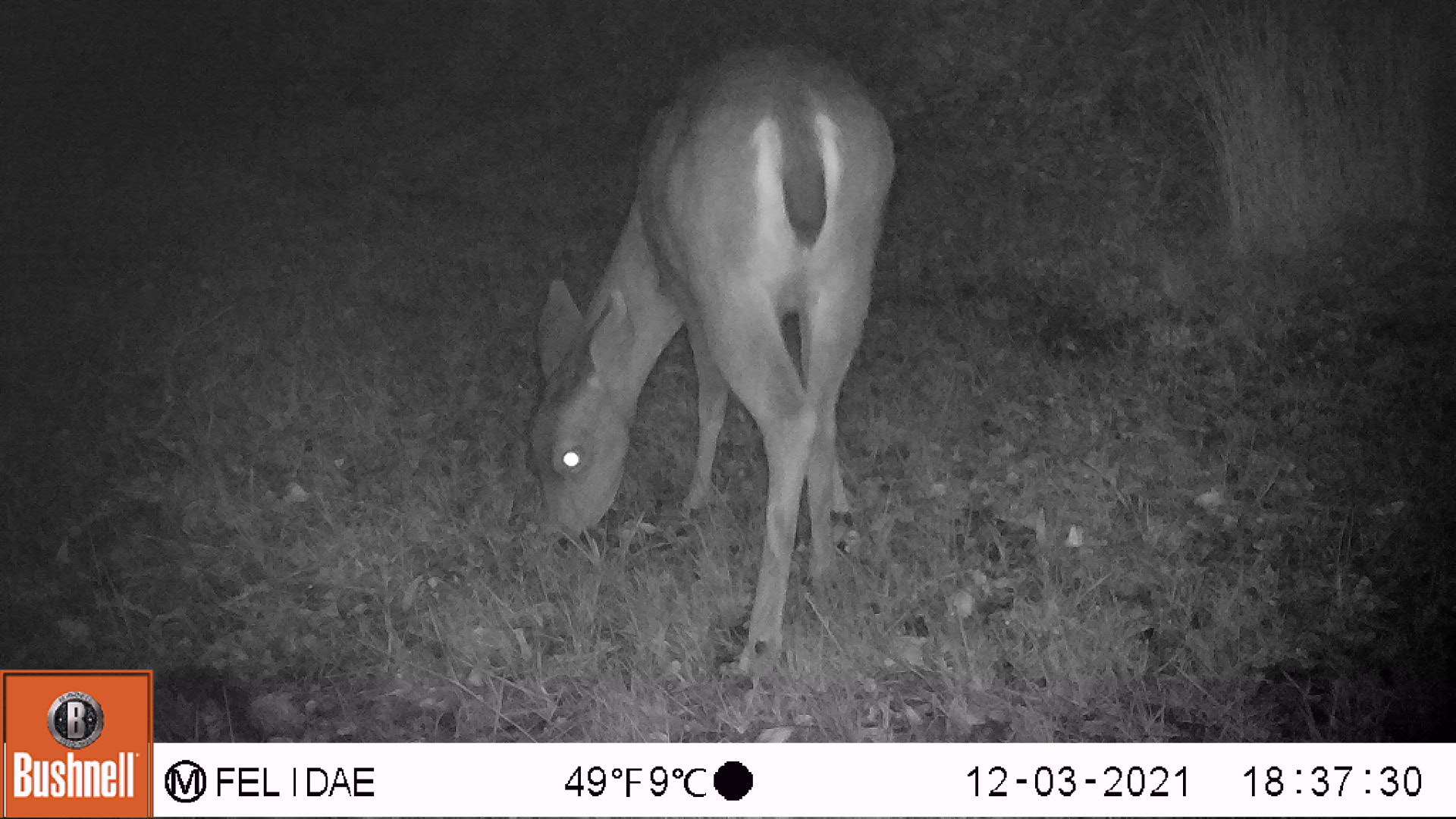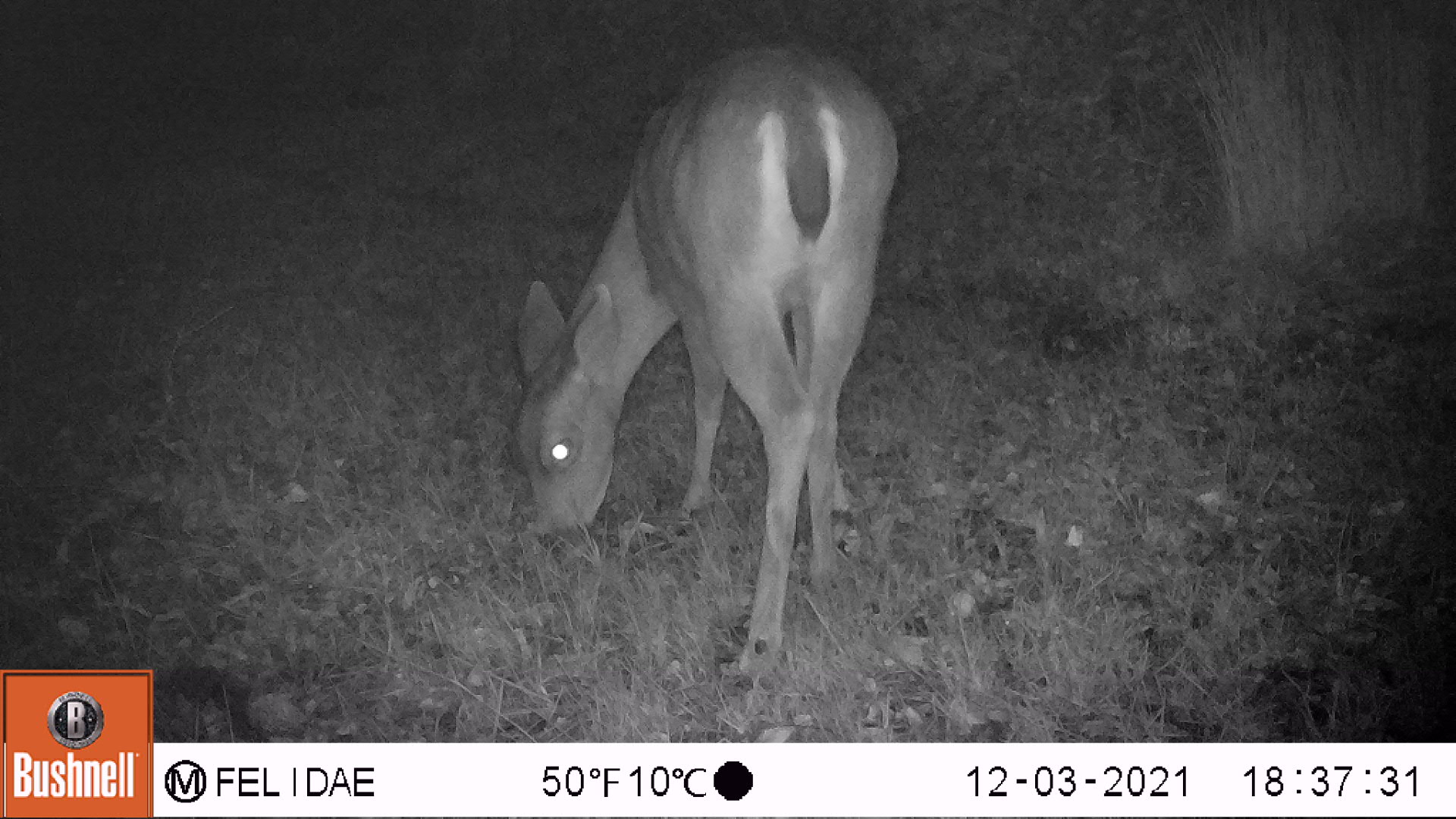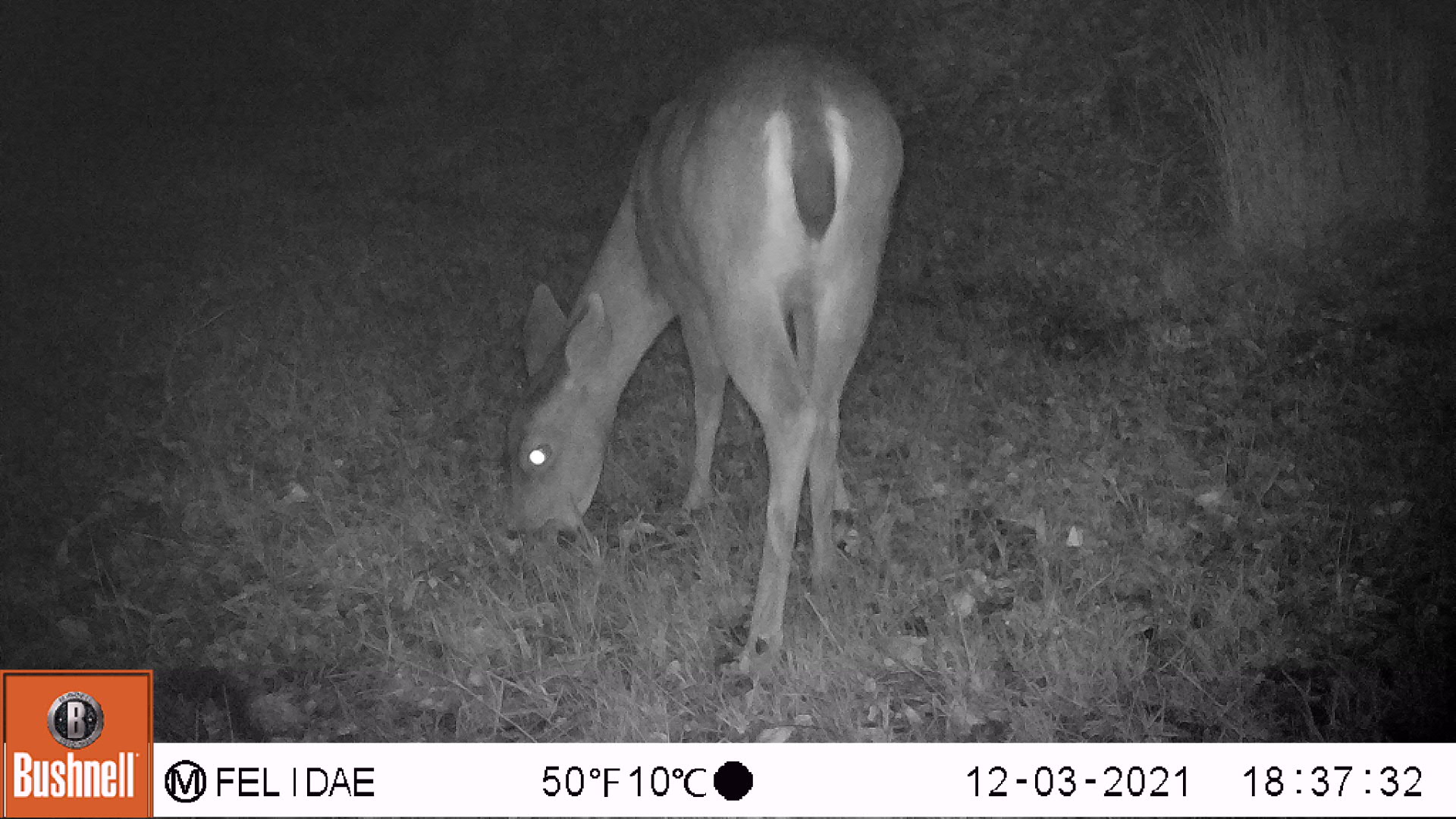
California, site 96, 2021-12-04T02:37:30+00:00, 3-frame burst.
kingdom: Animalia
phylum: Chordata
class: Mammalia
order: Artiodactyla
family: Cervidae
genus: Odocoileus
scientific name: Odocoileus hemionus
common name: mule deer